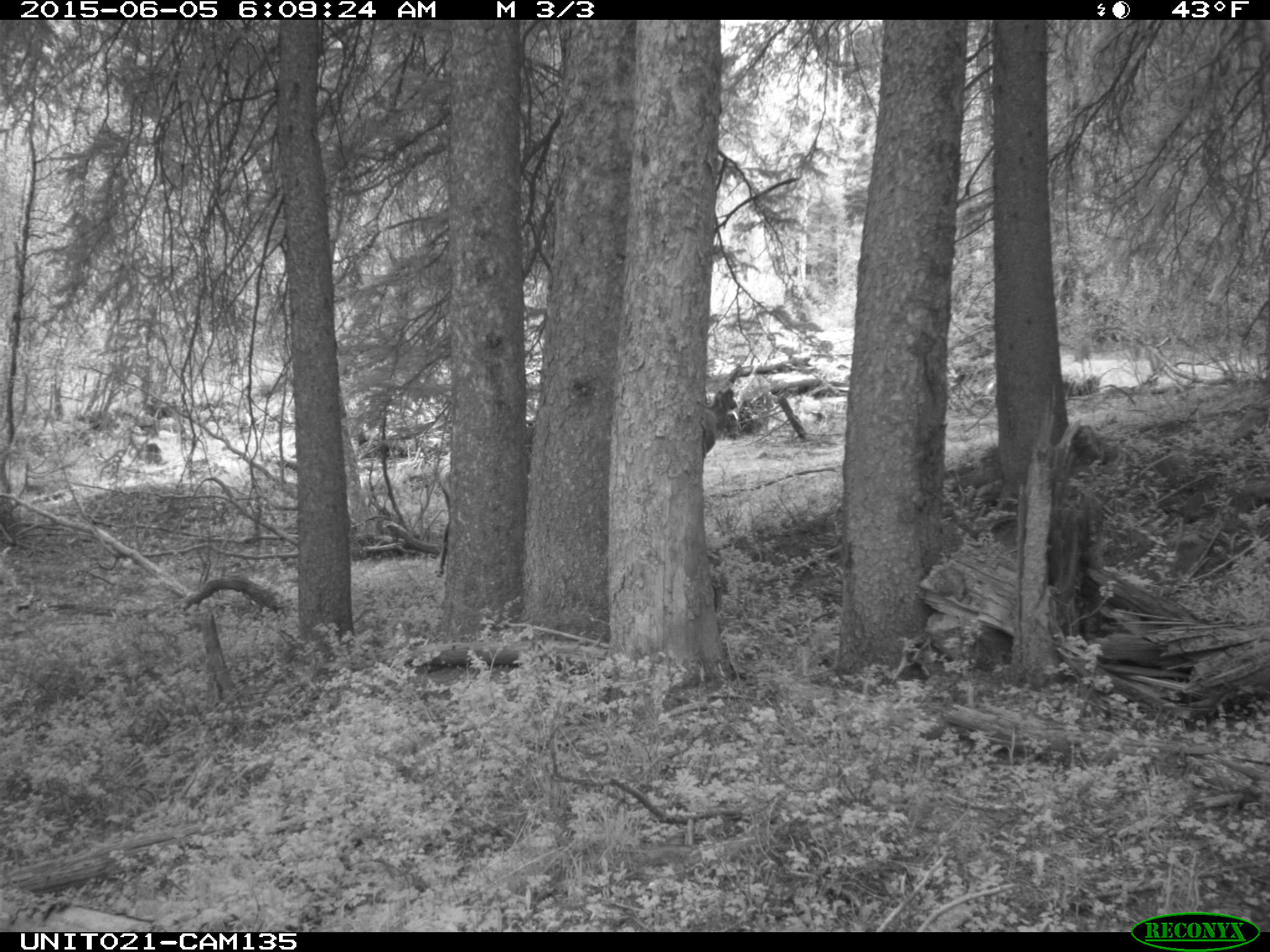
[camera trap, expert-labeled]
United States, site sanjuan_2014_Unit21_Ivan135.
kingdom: Animalia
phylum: Chordata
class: Mammalia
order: Artiodactyla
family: Cervidae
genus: Cervus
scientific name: Cervus elaphus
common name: red deer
Cervus elaphus (red deer).